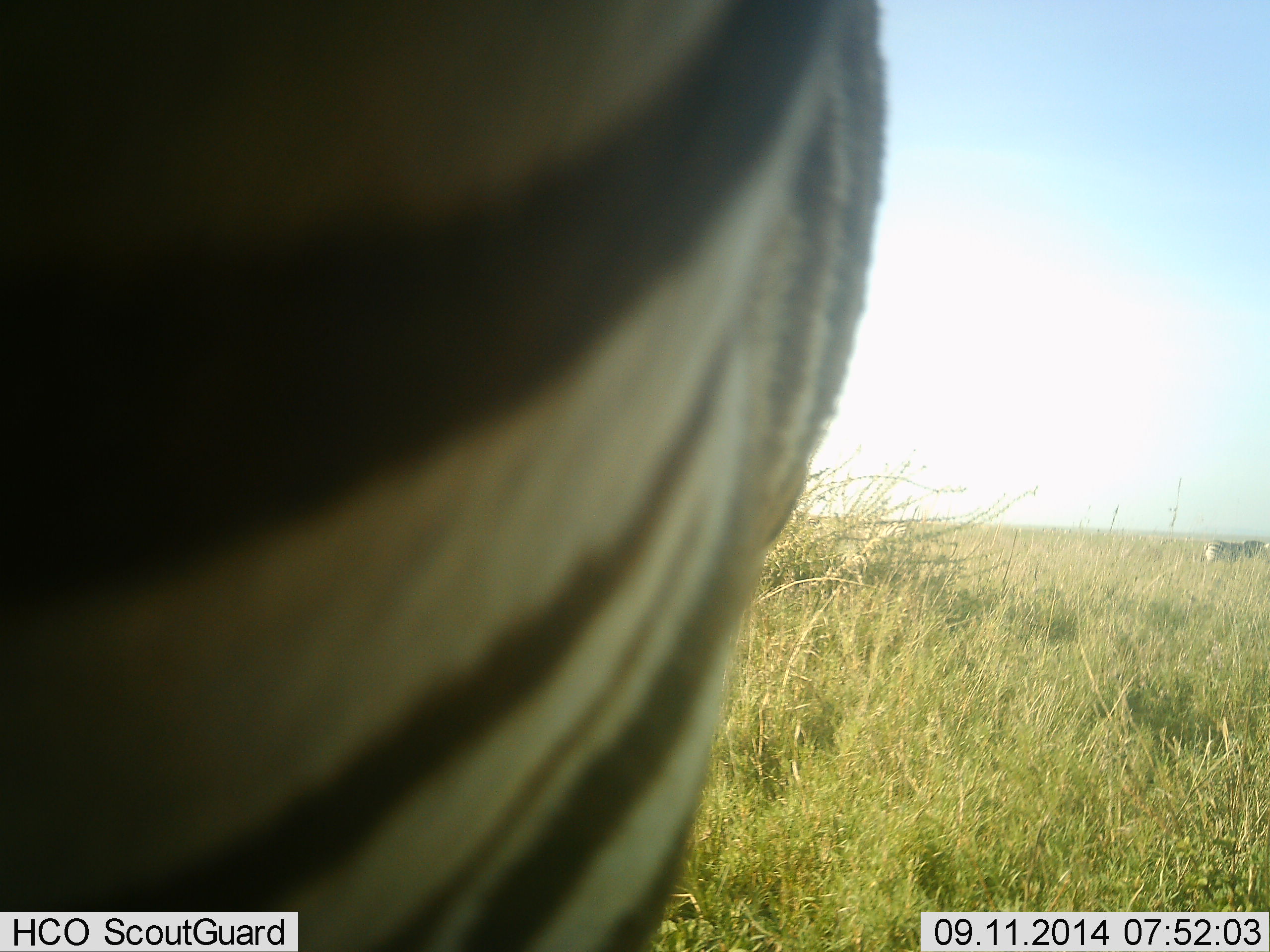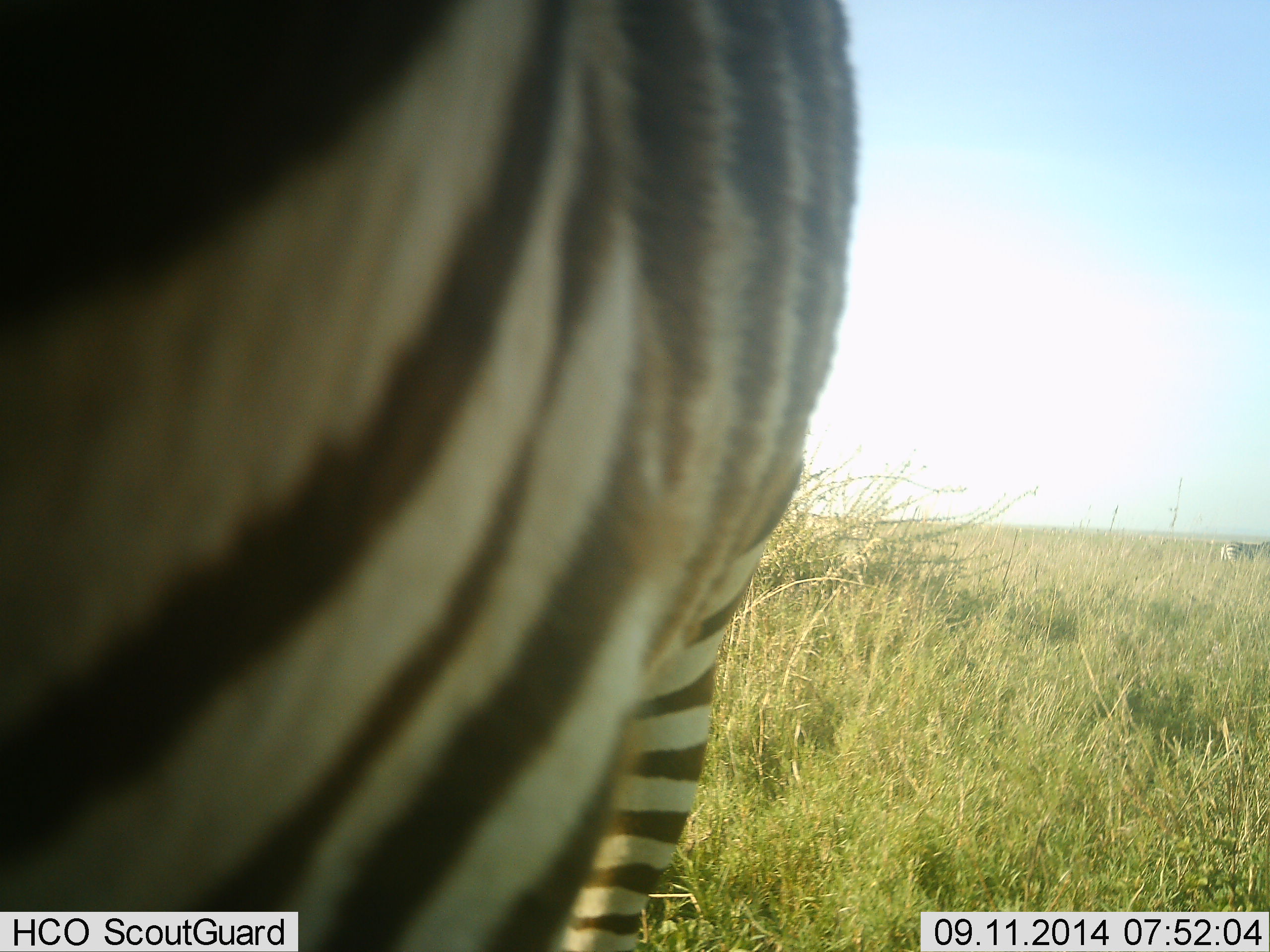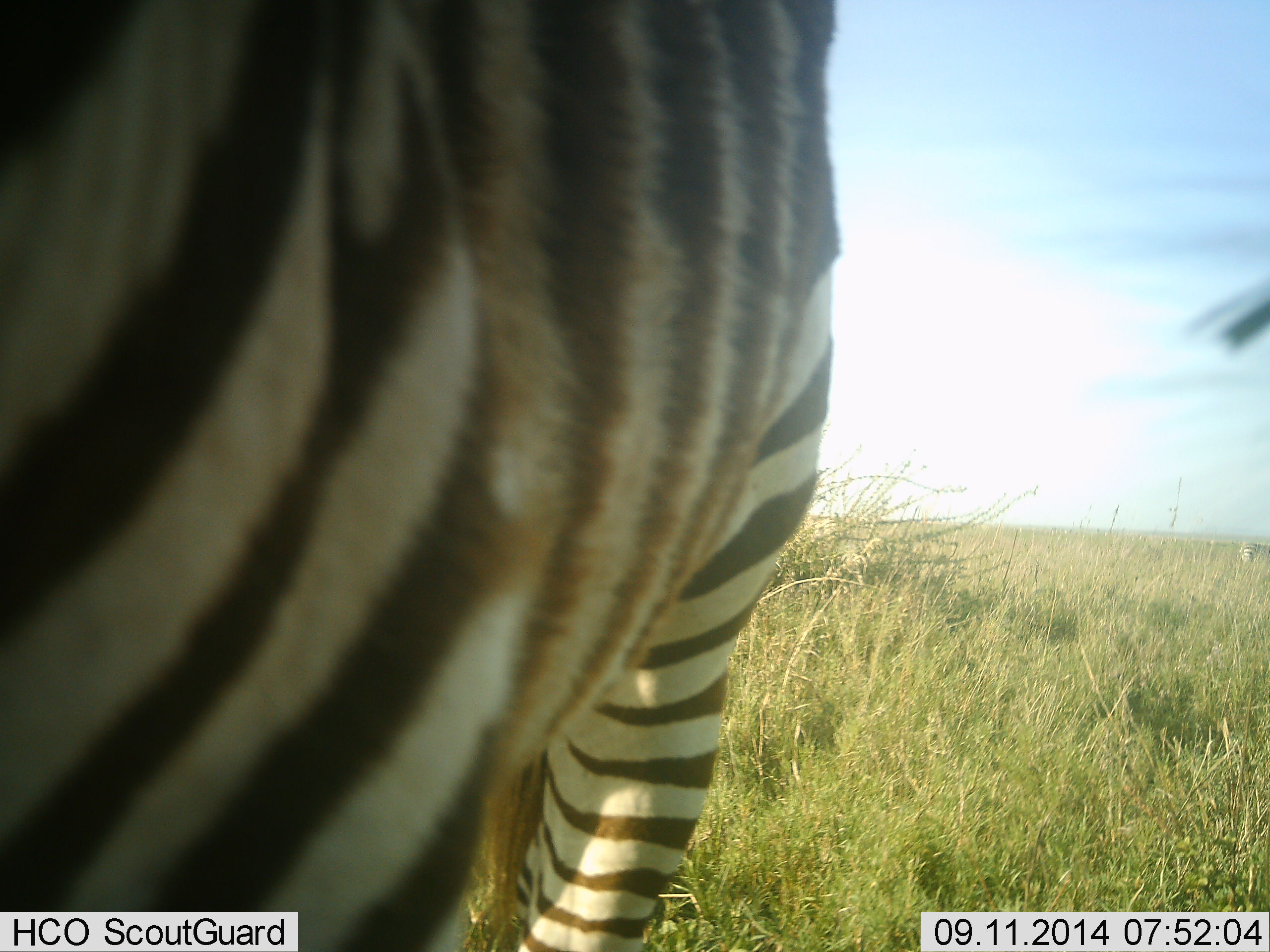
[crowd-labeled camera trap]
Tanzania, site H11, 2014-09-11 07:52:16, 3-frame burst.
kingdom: Animalia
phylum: Chordata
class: Mammalia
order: Perissodactyla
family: Equidae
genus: Equus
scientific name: Equus quagga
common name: plains zebra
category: zebra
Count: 2.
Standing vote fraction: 80%.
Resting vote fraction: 0%.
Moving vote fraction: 30%.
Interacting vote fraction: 0%.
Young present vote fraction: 0%.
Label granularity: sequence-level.